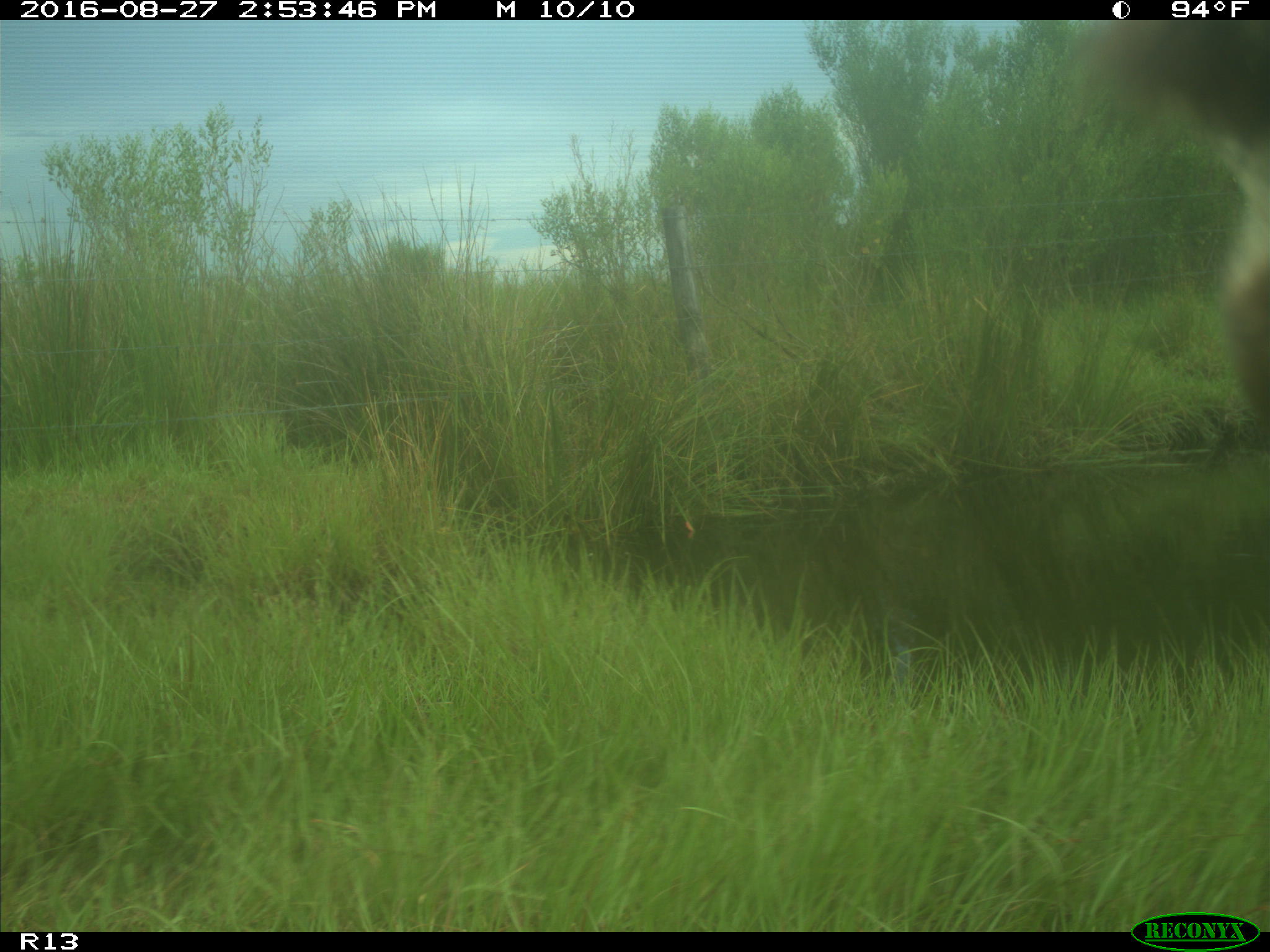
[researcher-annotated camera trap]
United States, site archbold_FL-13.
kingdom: Animalia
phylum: Chordata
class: Mammalia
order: Artiodactyla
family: Bovidae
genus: Bos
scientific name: Bos taurus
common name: domestic cow